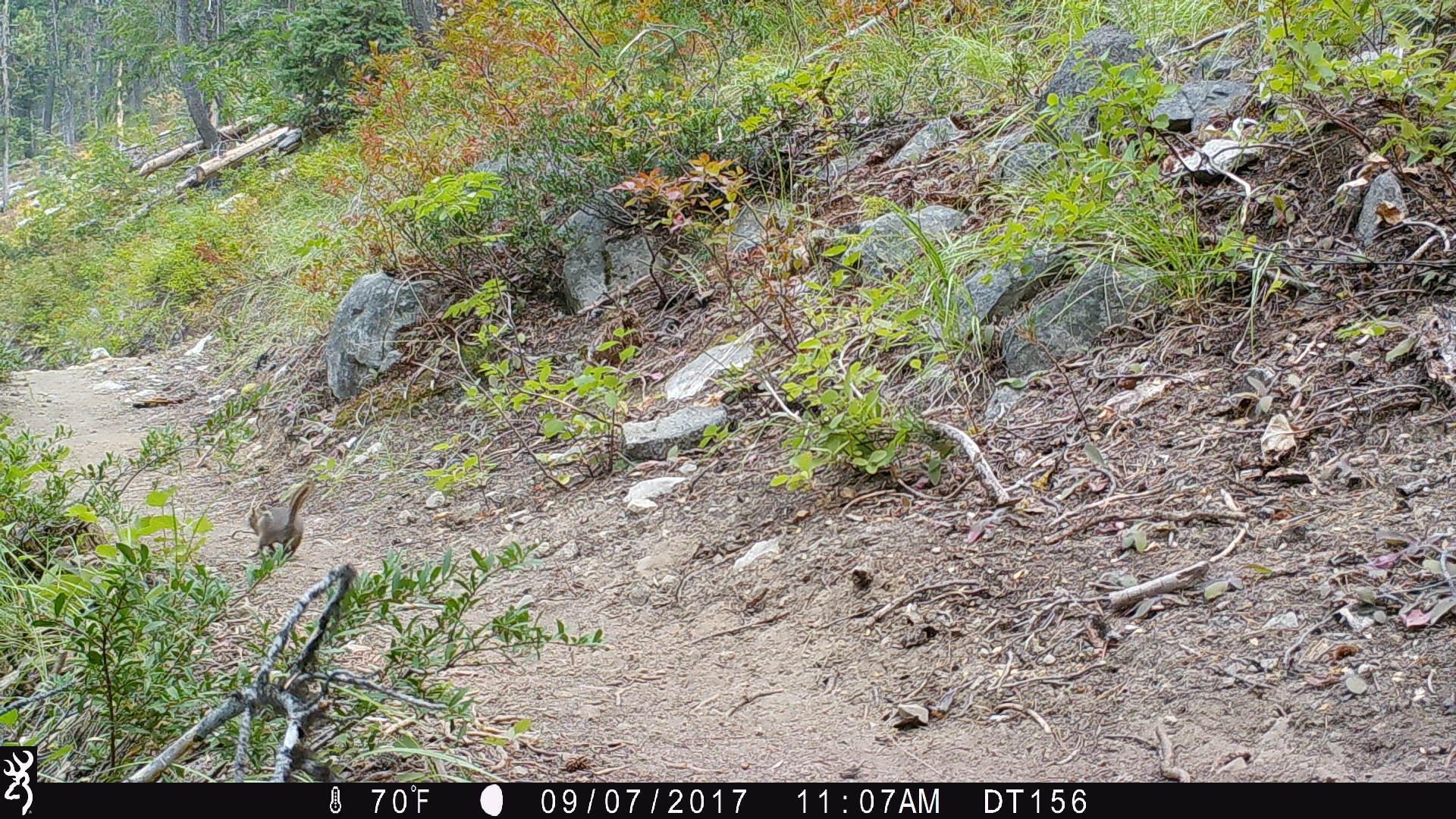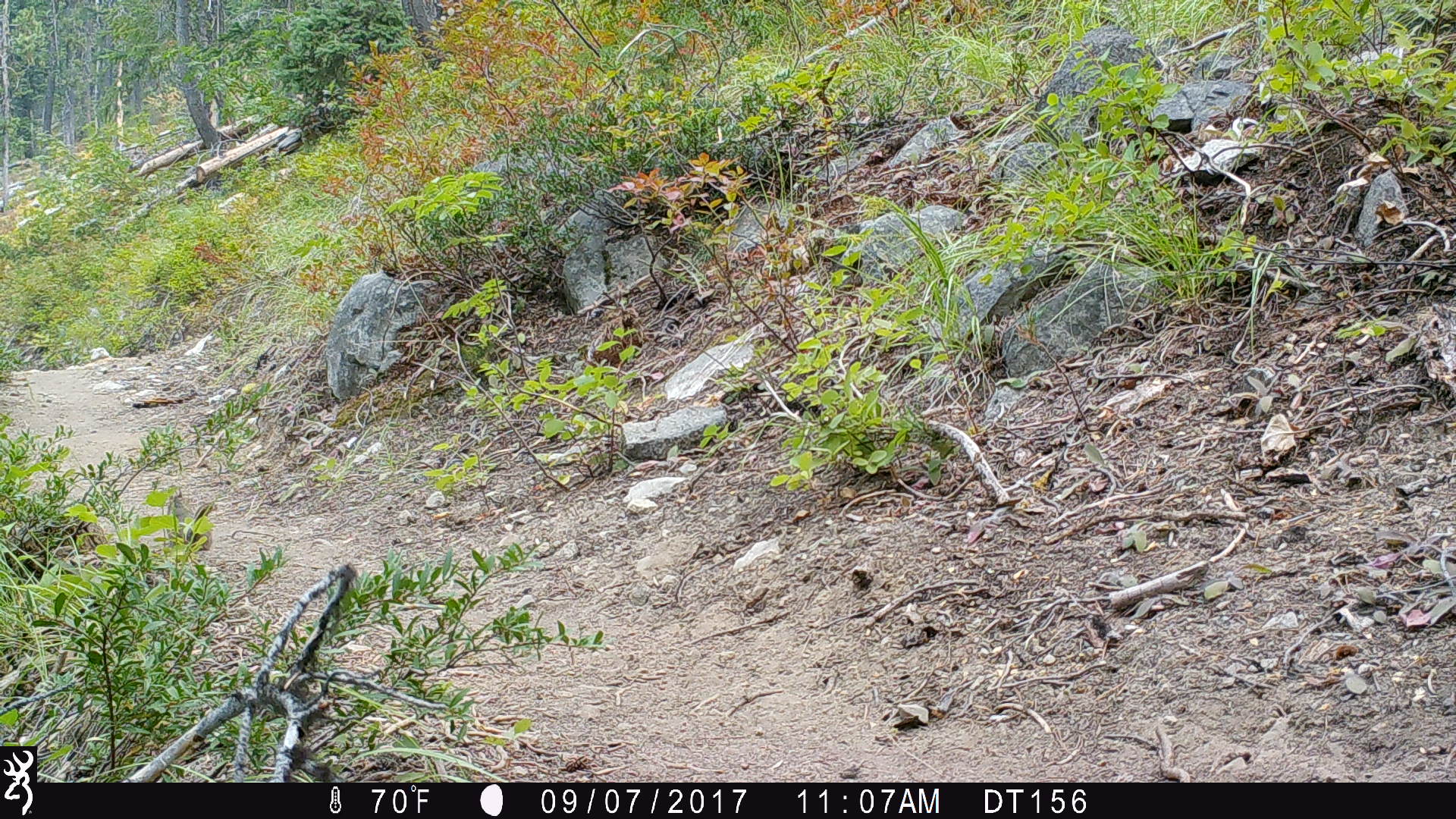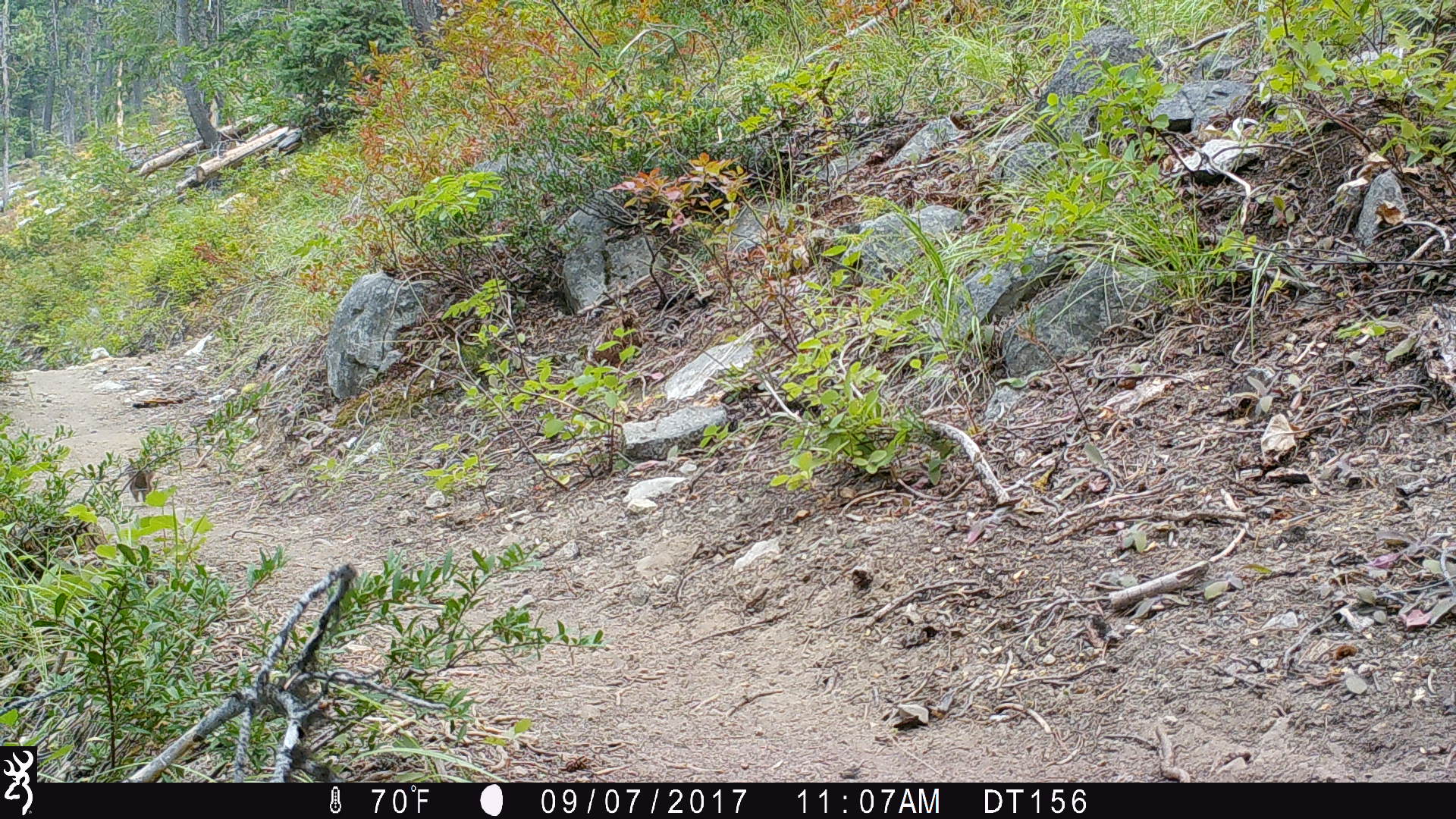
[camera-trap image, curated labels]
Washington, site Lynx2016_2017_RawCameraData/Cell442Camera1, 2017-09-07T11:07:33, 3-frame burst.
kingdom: Animalia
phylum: Chordata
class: Mammalia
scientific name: Mammalia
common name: small mammal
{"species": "small mammal (Mammalia)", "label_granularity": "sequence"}